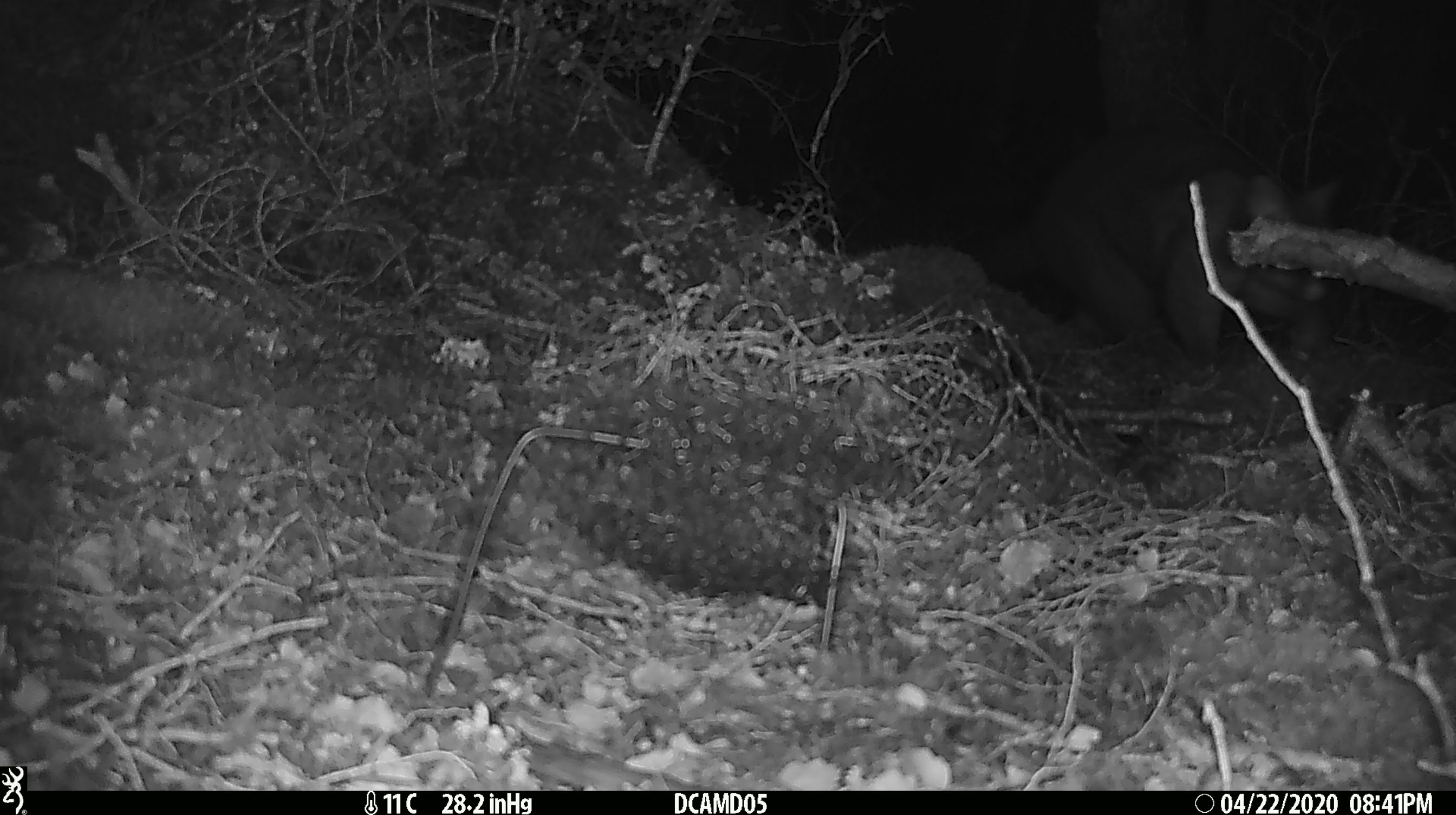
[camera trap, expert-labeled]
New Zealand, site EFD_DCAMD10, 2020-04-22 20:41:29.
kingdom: Animalia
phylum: Chordata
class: Mammalia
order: Diprotodontia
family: Phalangeridae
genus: Trichosurus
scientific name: Trichosurus vulpecula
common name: common brushtail possum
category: possum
Possum (common brushtail possum) (Trichosurus vulpecula).